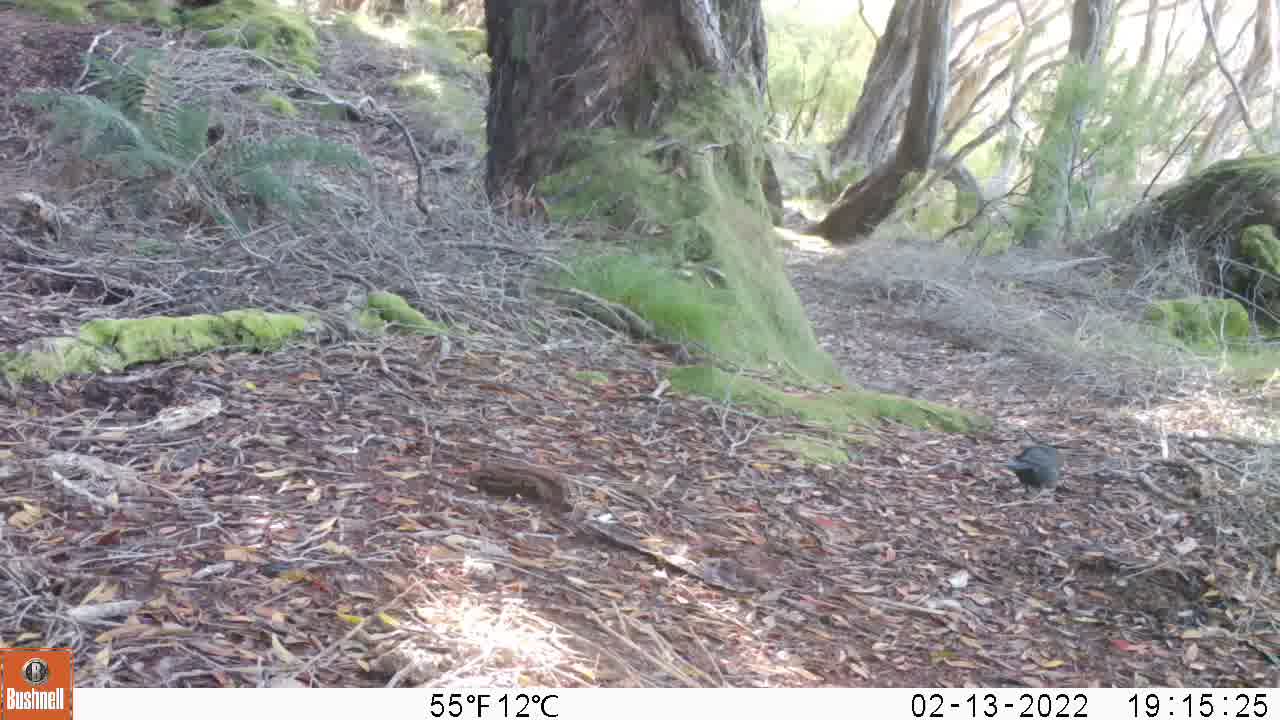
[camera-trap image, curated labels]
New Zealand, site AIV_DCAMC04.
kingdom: Animalia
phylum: Chordata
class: Aves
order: Passeriformes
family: Turdidae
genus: Turdus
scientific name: Turdus merula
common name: eurasian blackbird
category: blackbird